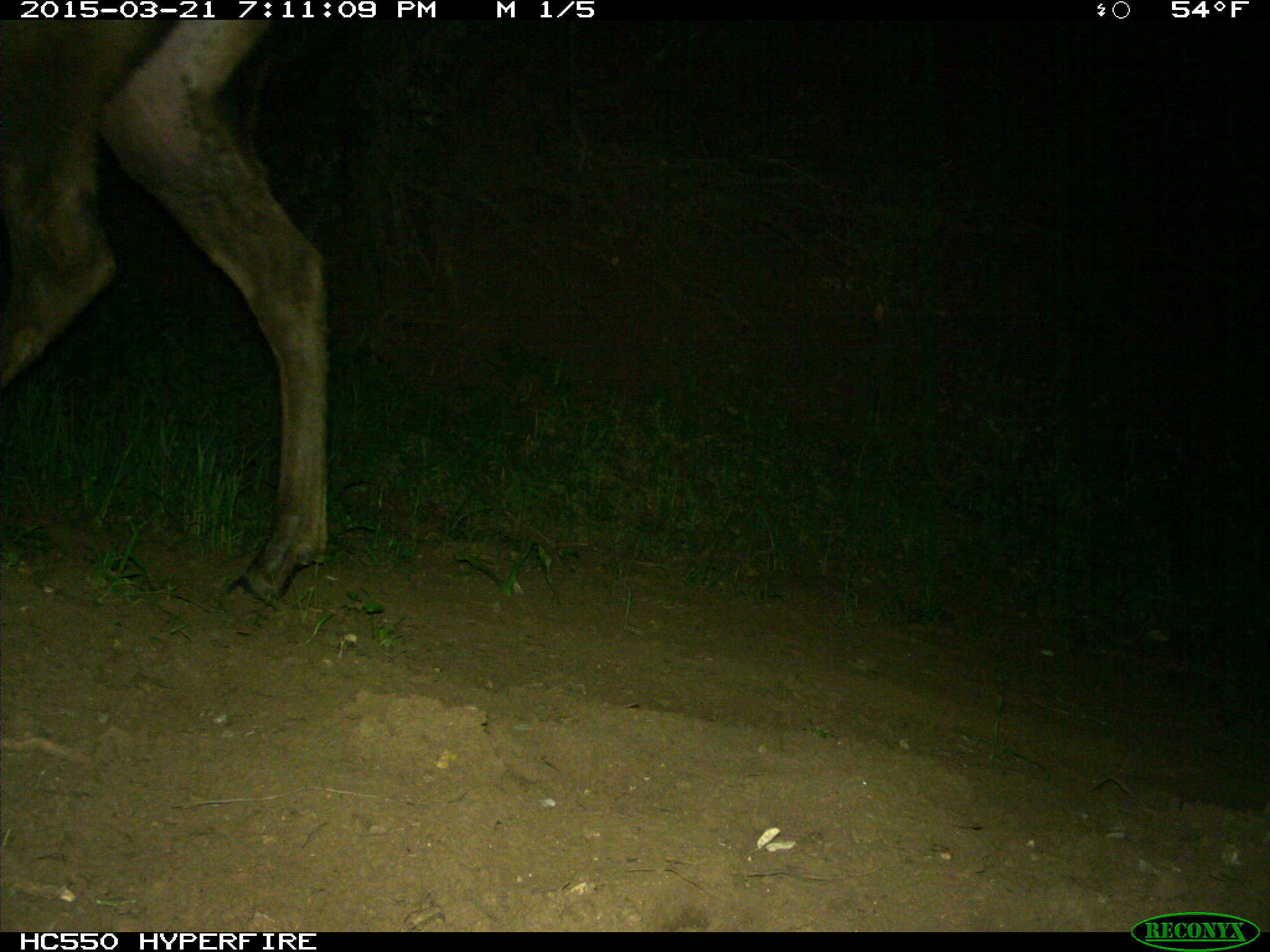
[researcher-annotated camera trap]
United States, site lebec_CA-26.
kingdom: Animalia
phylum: Chordata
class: Mammalia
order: Artiodactyla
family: Cervidae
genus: Cervus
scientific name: Cervus canadensis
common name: elk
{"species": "Cervus canadensis (elk)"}